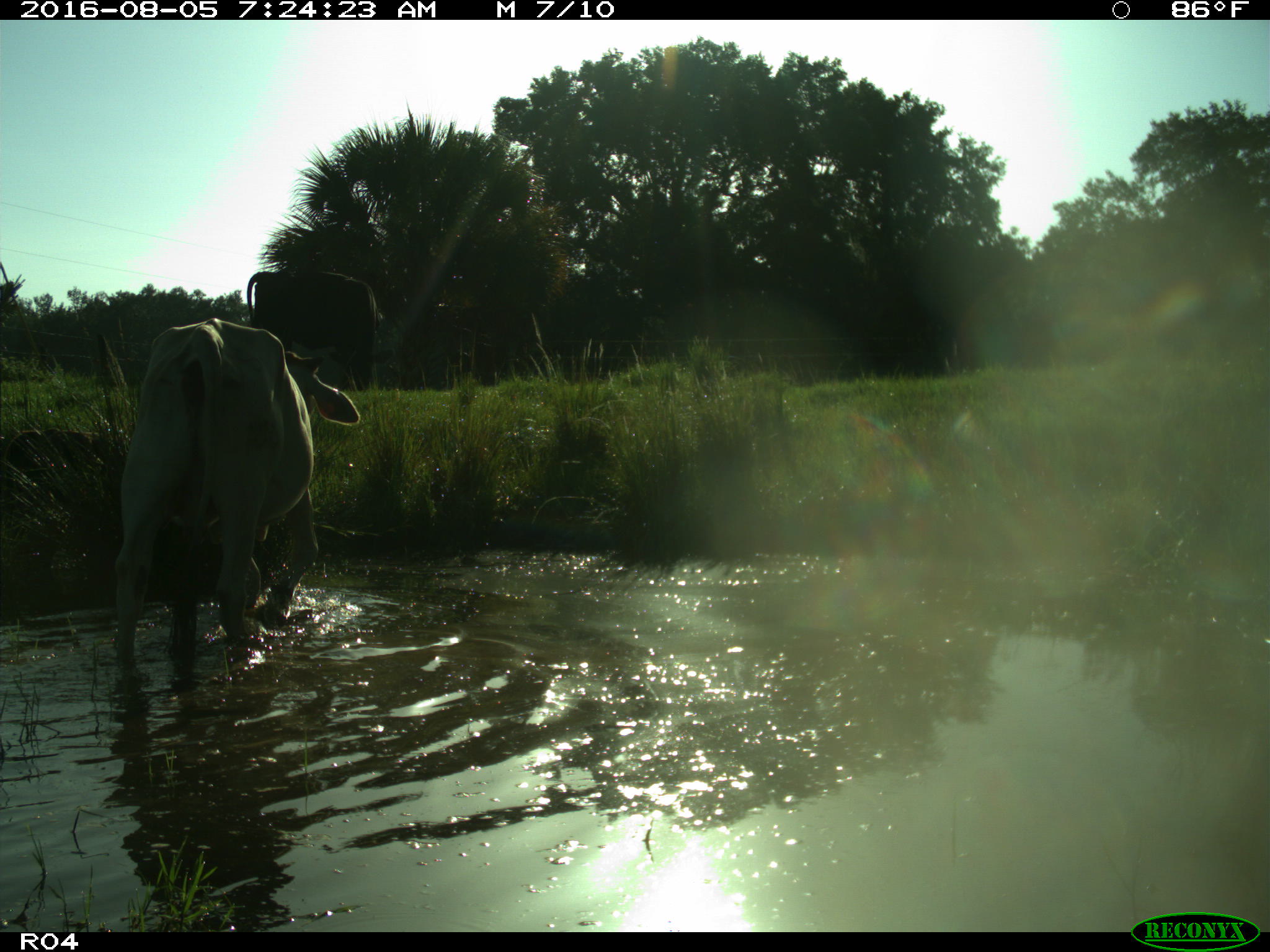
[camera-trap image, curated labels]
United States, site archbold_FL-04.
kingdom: Animalia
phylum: Chordata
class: Mammalia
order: Artiodactyla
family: Bovidae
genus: Bos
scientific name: Bos taurus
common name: domestic cow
Bos taurus (domestic cow).